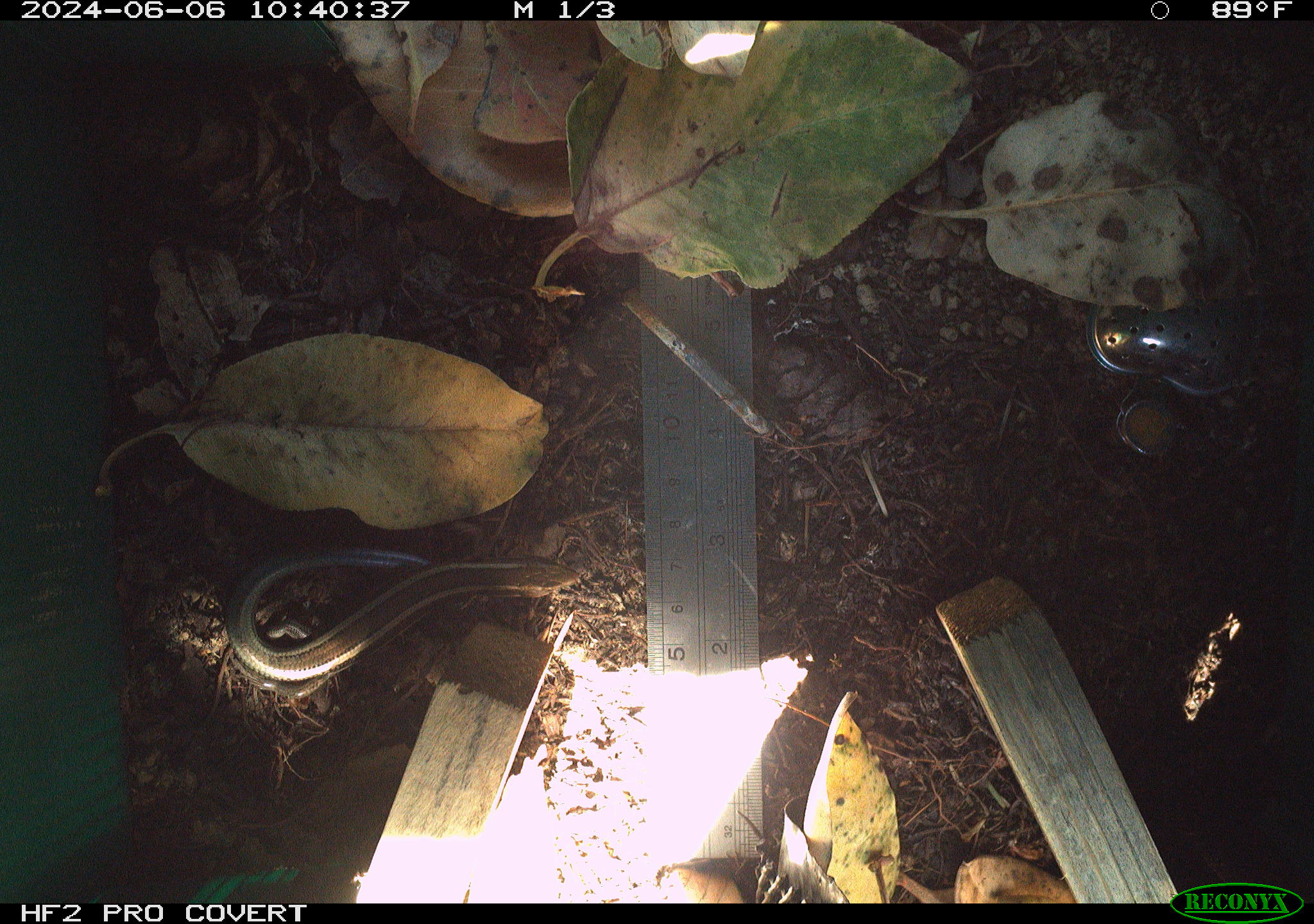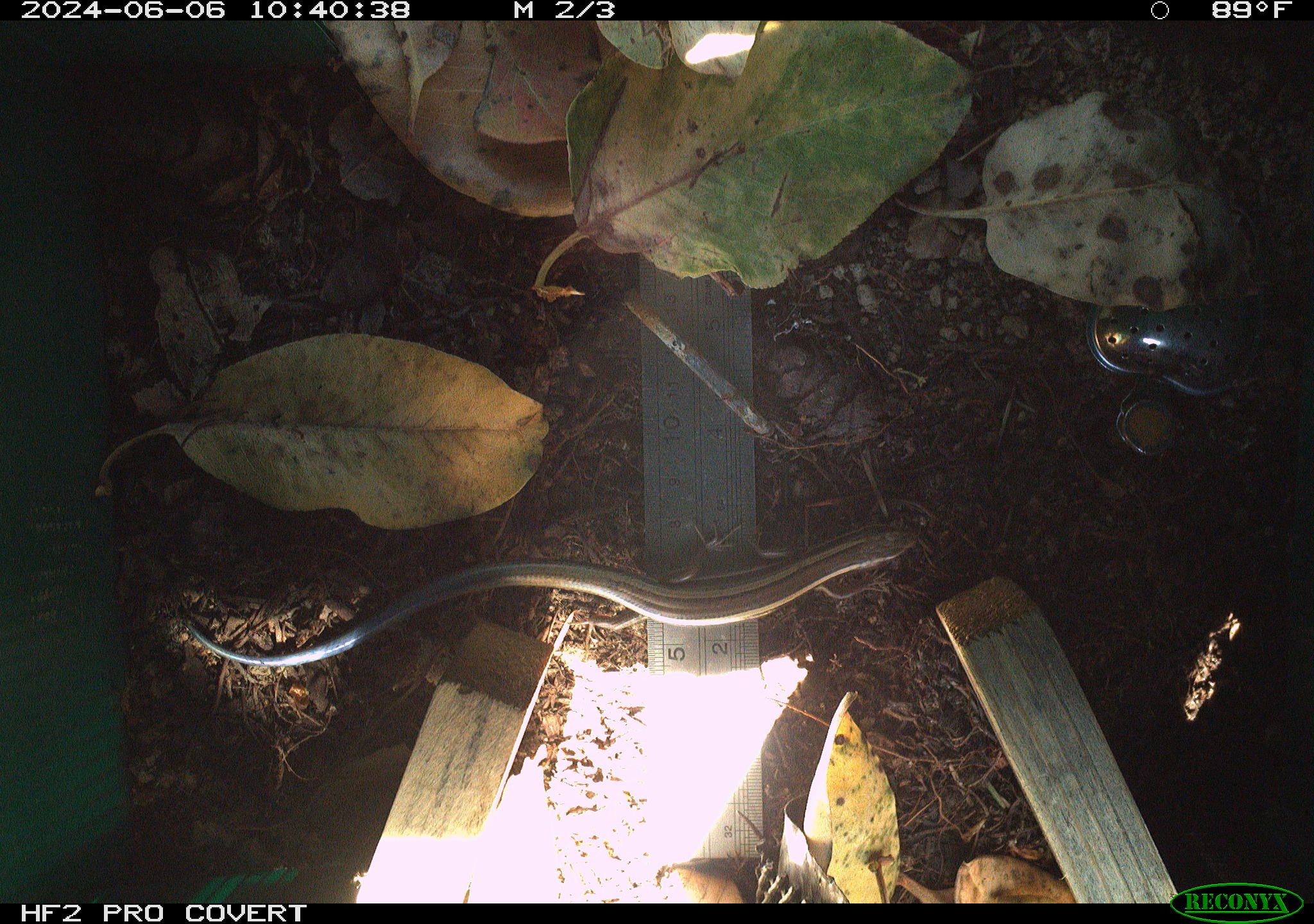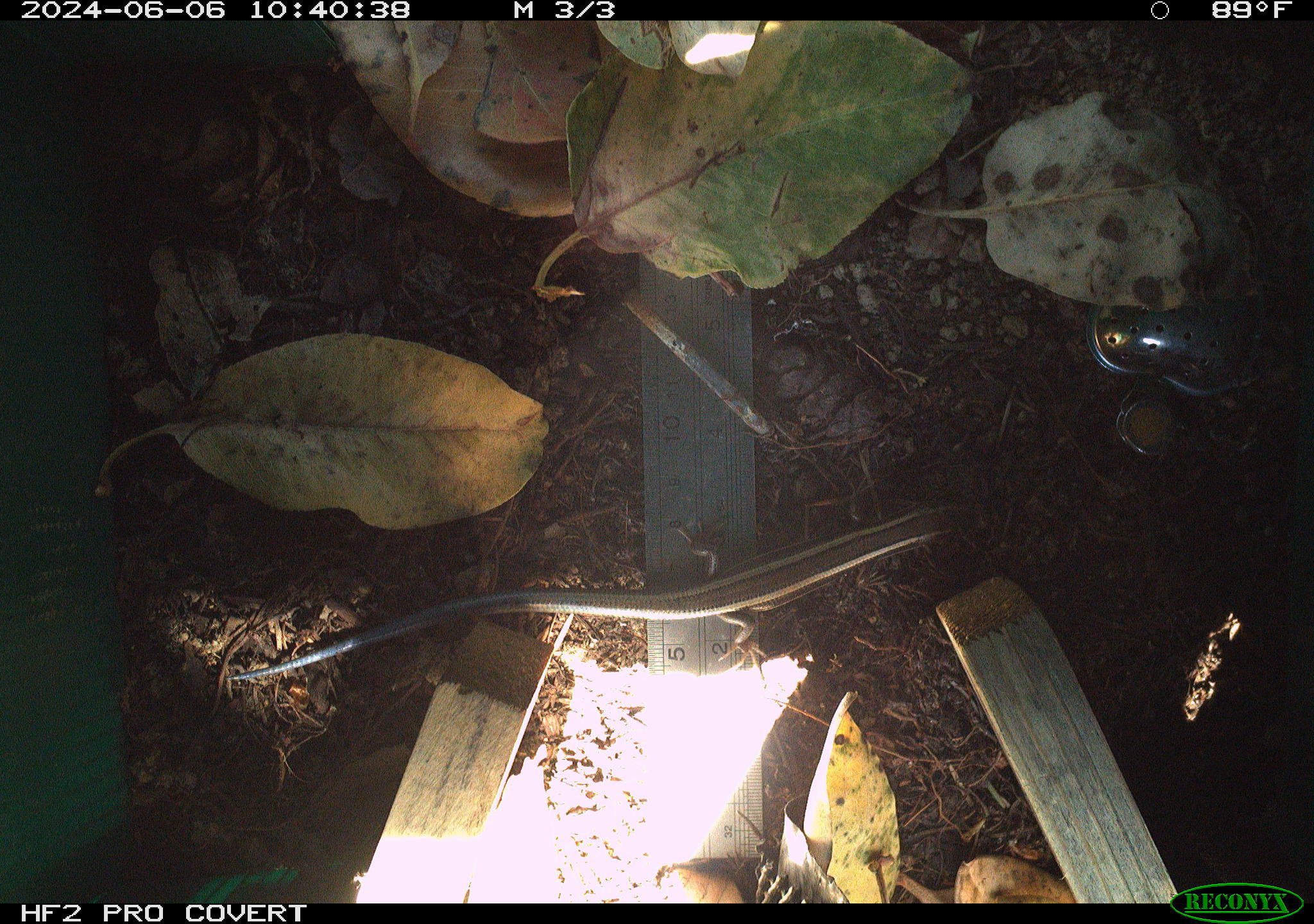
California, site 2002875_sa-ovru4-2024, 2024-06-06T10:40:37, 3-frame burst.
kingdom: Animalia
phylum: Chordata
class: Reptilia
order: Squamata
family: Scincidae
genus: Plestiodon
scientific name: Plestiodon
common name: blue-tailed skinks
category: plestiodon species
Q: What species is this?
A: Plestiodon species (blue-tailed skinks) (Plestiodon).